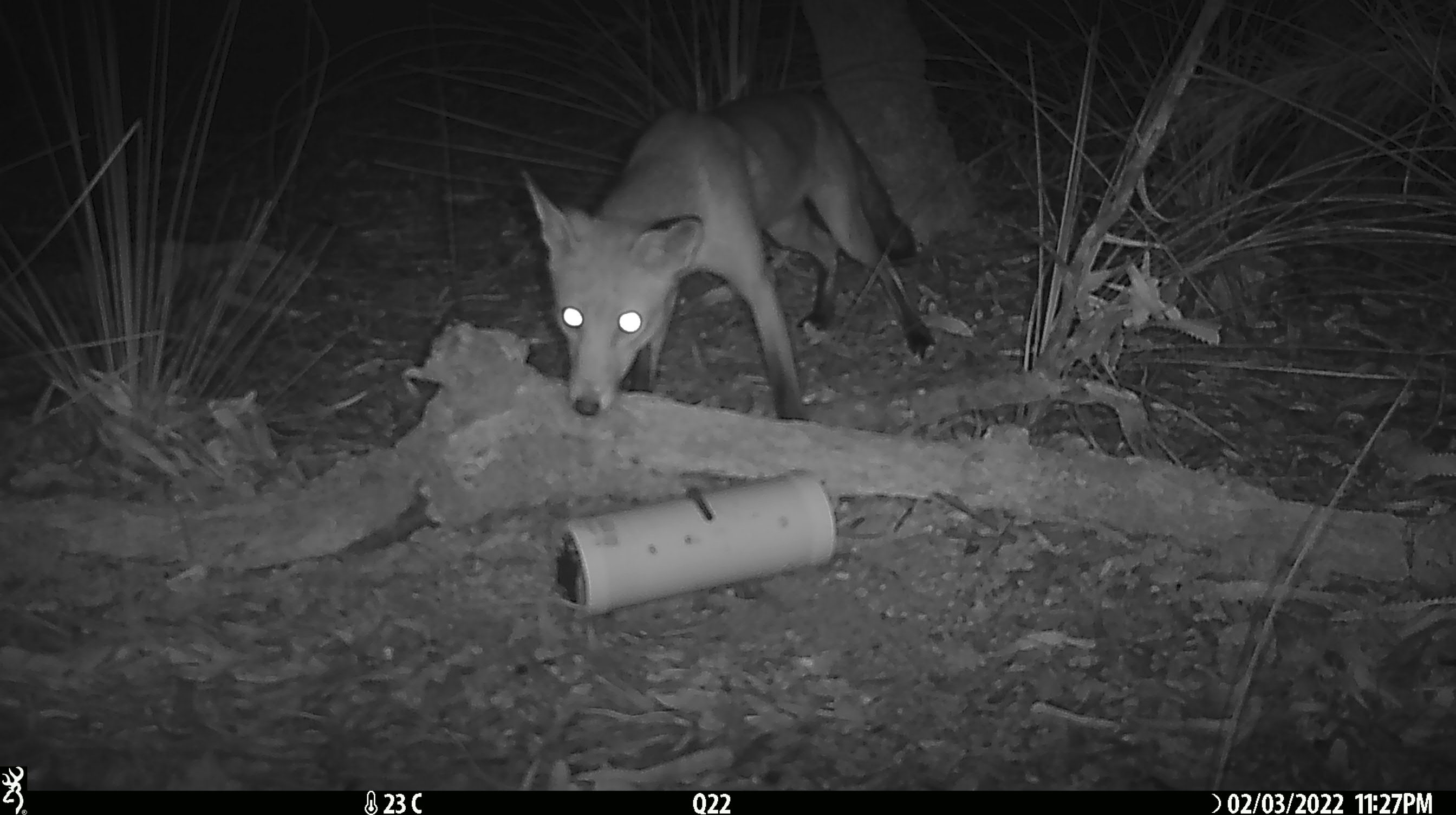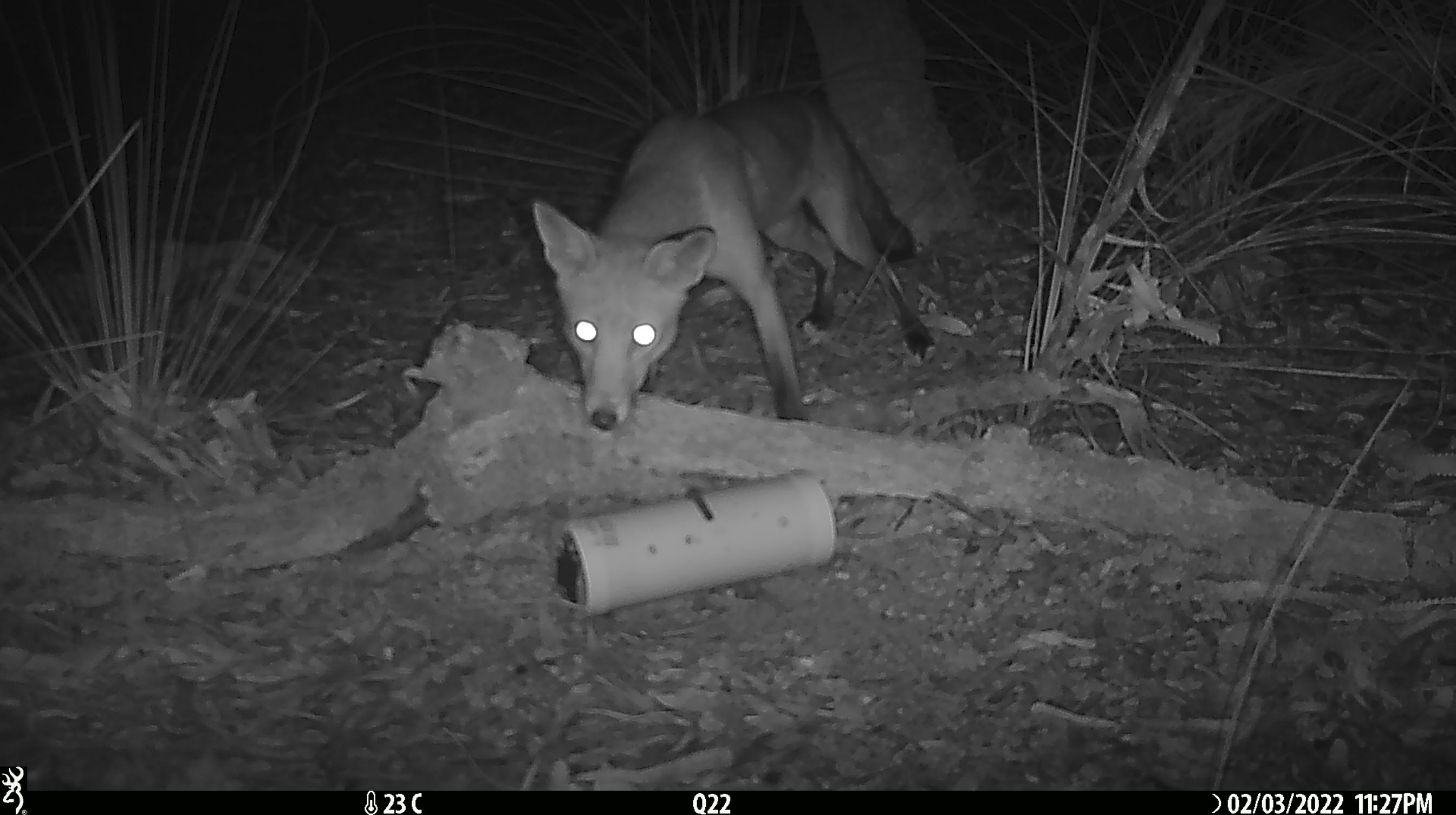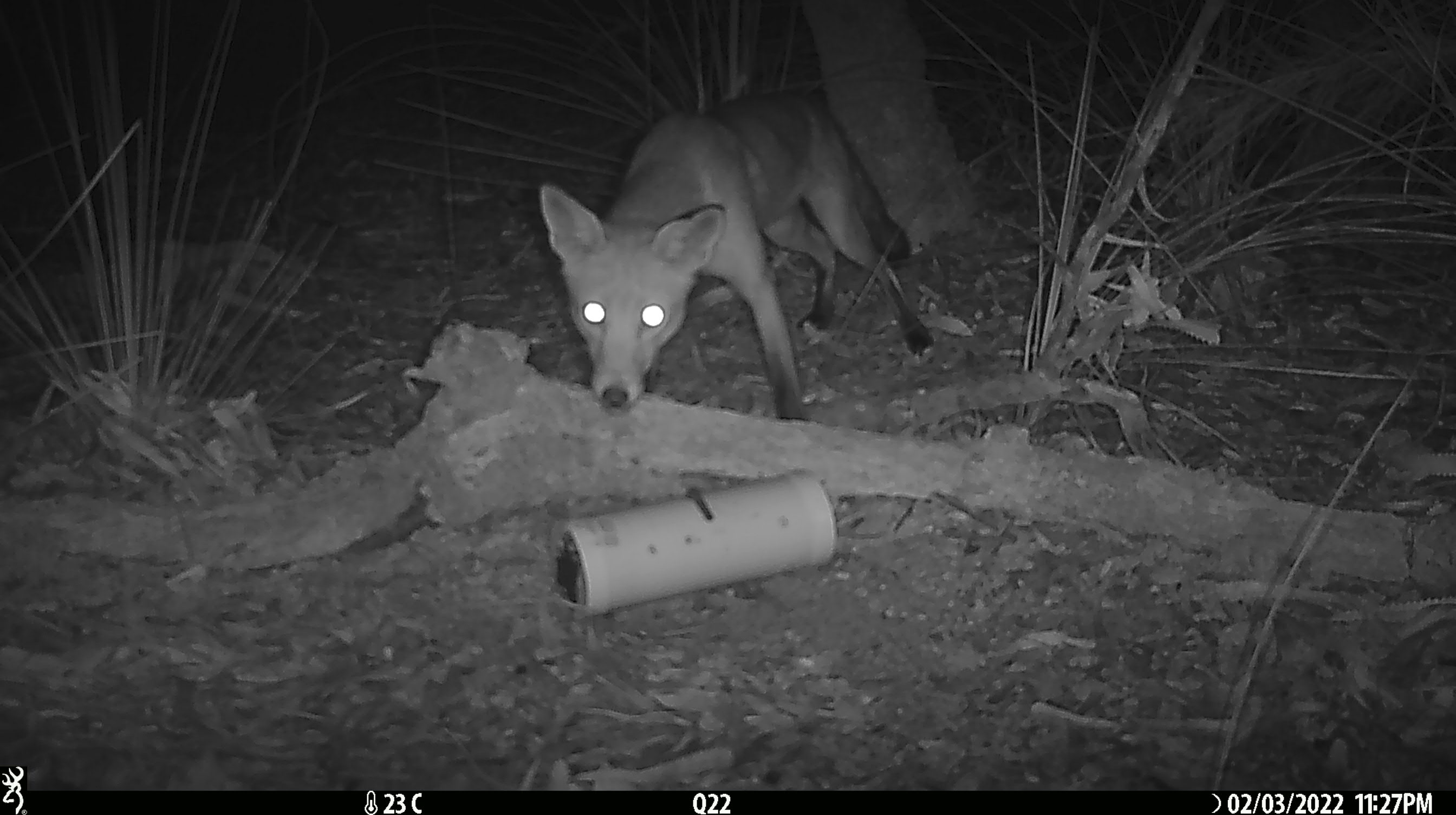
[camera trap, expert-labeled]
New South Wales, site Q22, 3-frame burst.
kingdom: Animalia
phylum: Chordata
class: Mammalia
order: Carnivora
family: Canidae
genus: Vulpes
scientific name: Vulpes vulpes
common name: red fox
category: fox